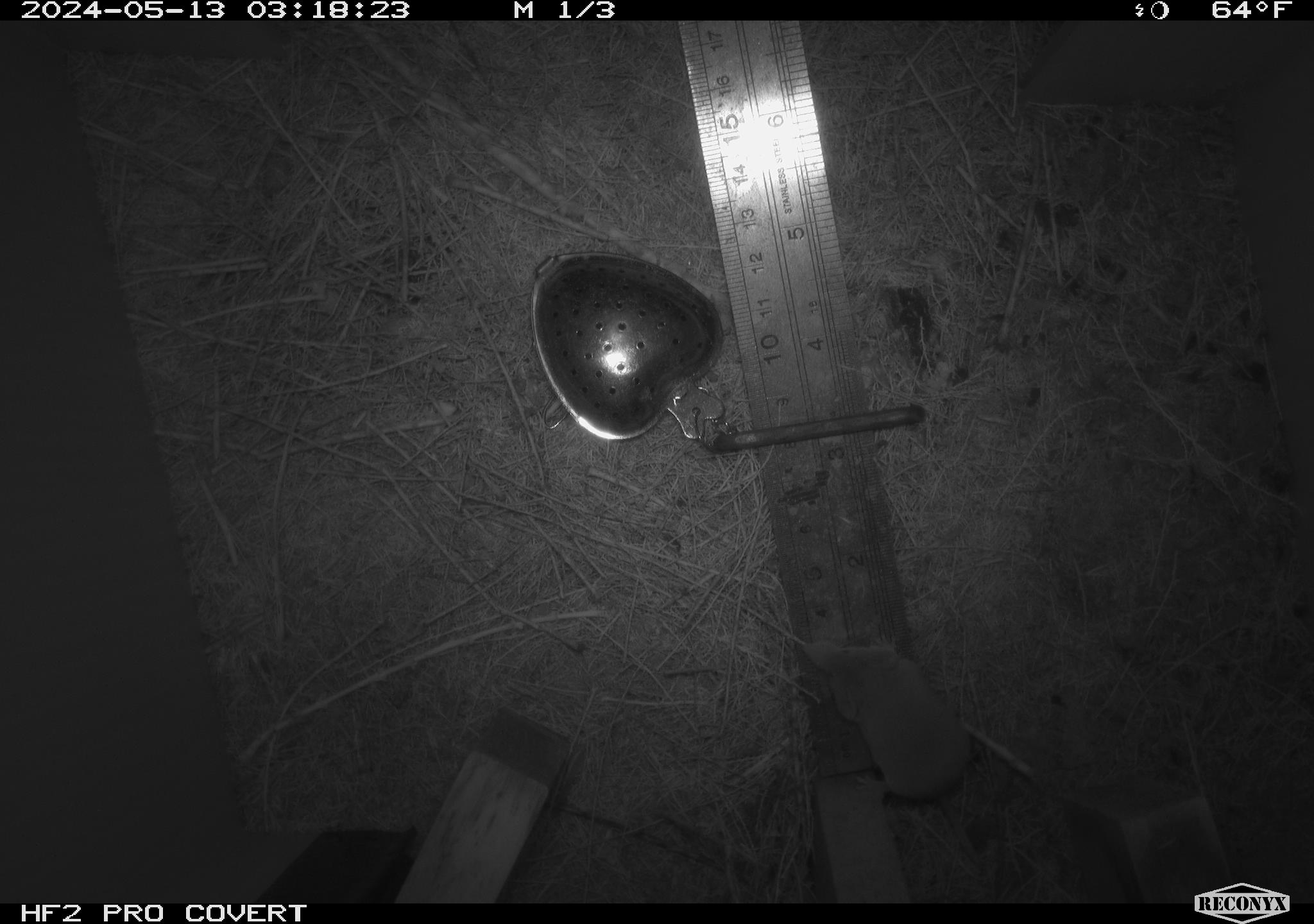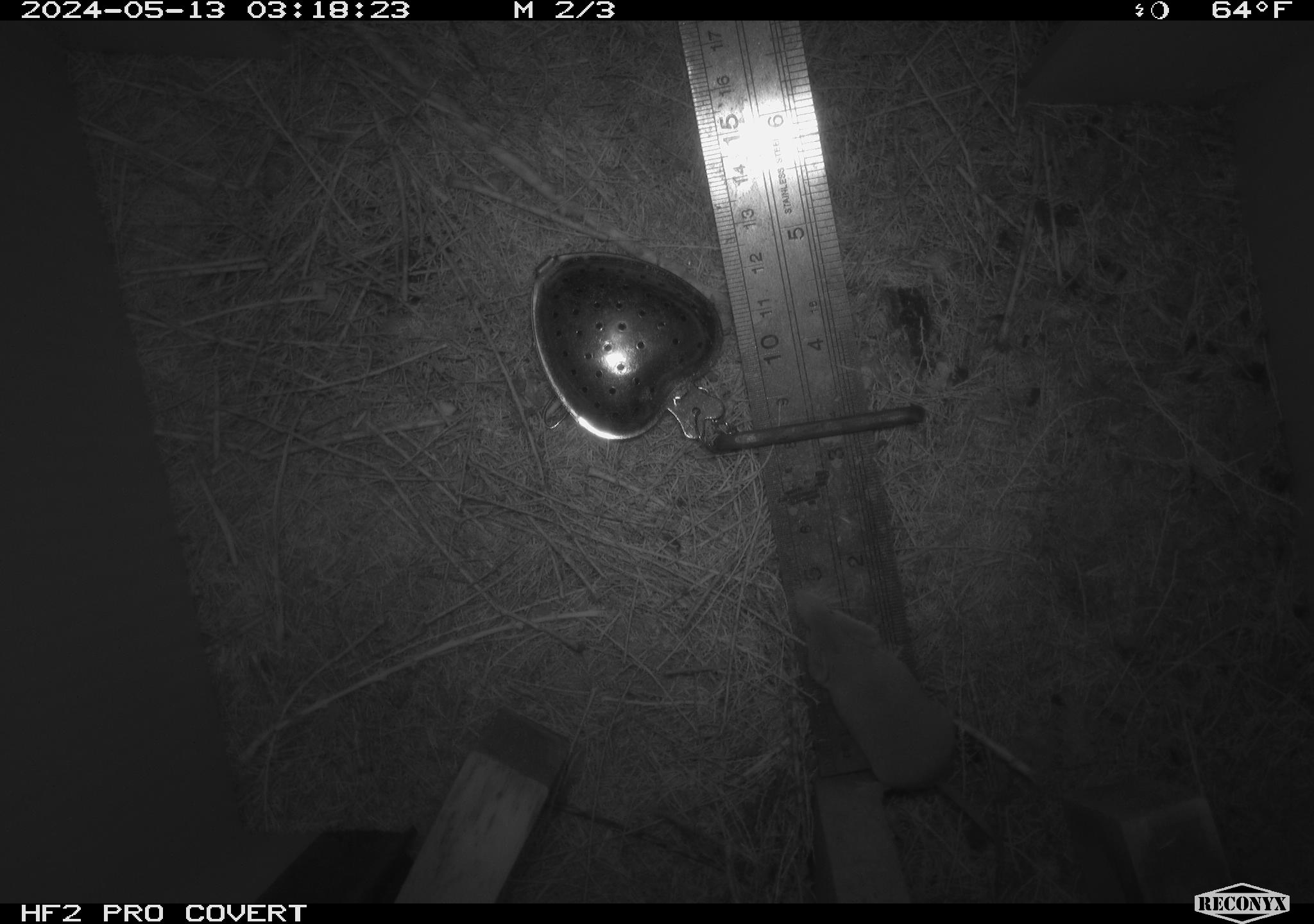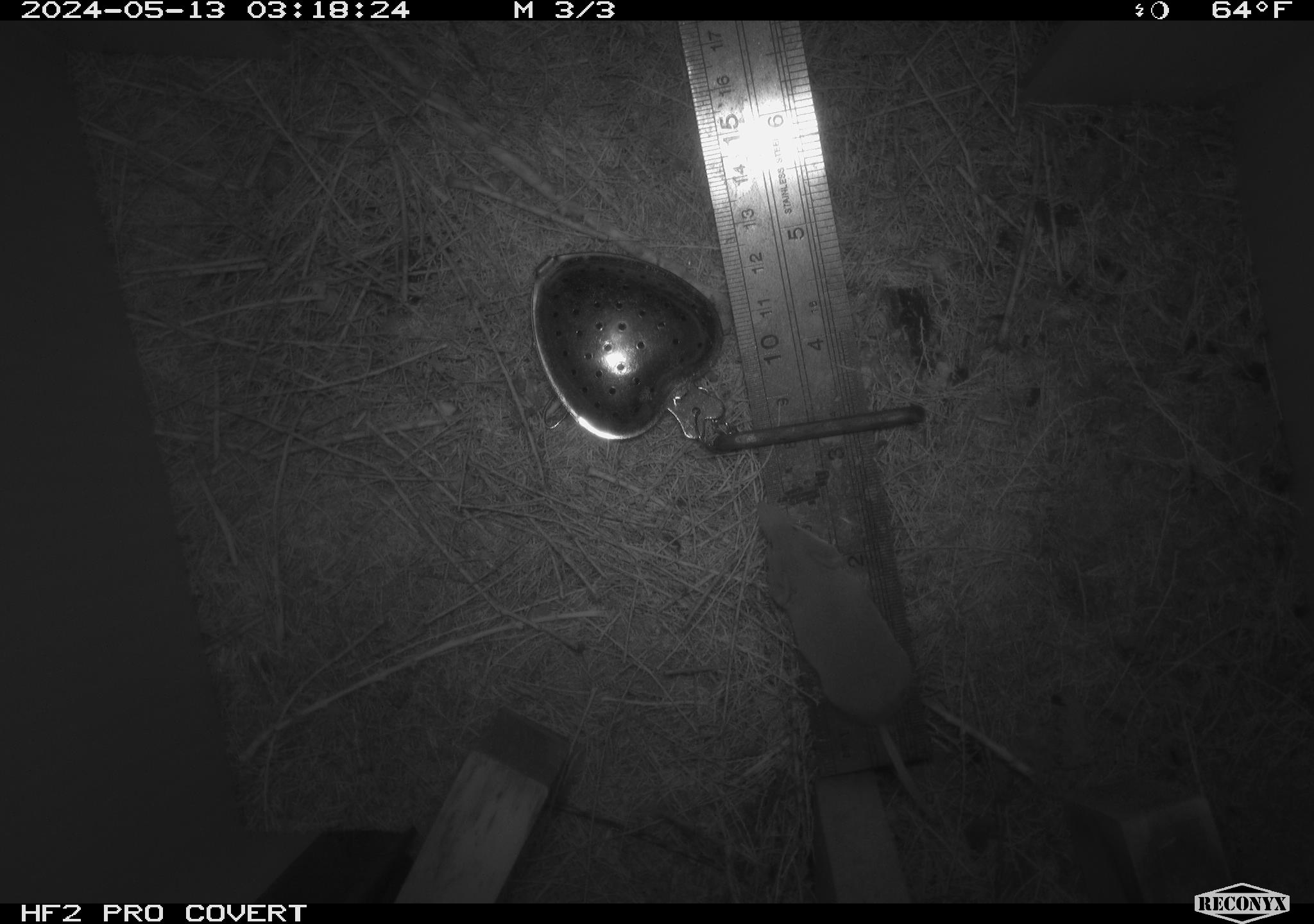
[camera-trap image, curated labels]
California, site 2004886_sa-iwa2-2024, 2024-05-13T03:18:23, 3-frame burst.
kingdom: Animalia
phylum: Chordata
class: Mammalia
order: Eulipotyphla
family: Soricidae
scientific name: Soricidae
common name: shrews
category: soricidae family